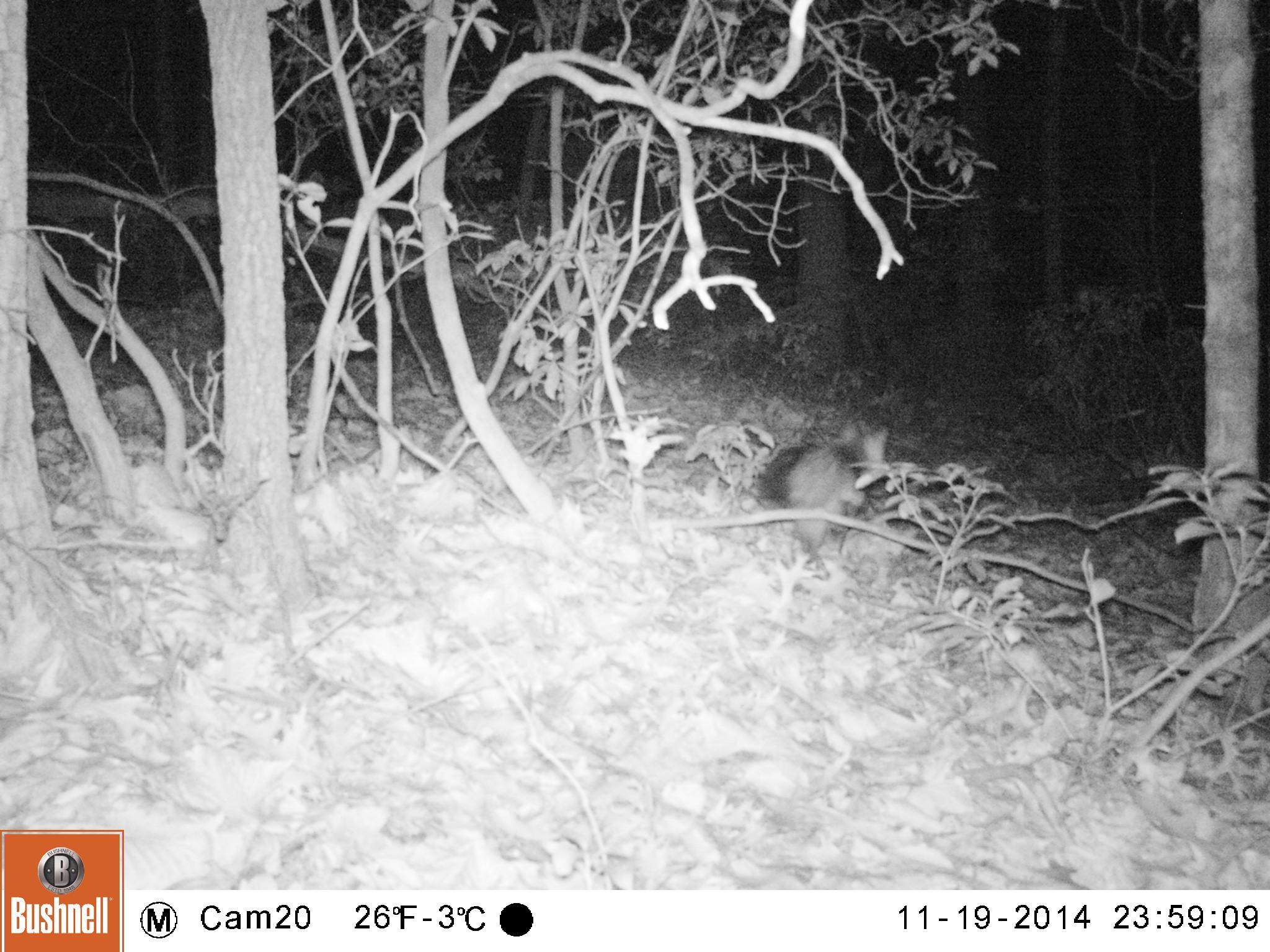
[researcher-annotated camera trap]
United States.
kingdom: Animalia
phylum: Chordata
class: Mammalia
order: Carnivora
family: Canidae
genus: Urocyon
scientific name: Urocyon cinereoargenteus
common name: gray fox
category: Grey Fox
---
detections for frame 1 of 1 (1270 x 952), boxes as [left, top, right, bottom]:
Grey Fox: [755, 414, 912, 547]